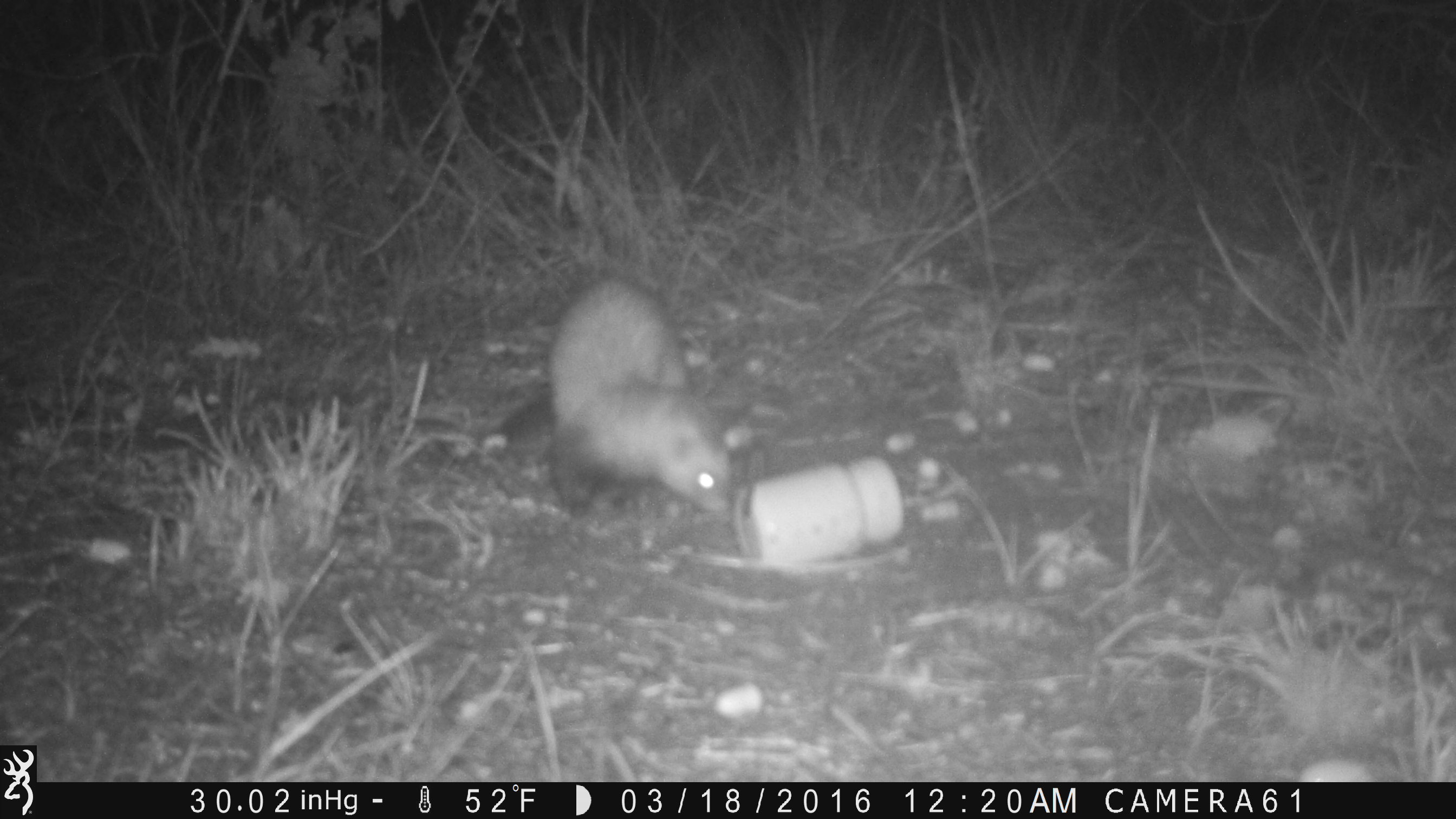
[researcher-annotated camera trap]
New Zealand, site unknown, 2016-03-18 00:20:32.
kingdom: Animalia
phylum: Chordata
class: Mammalia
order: Carnivora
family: Mustelidae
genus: Mustela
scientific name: Mustela furo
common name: ferret